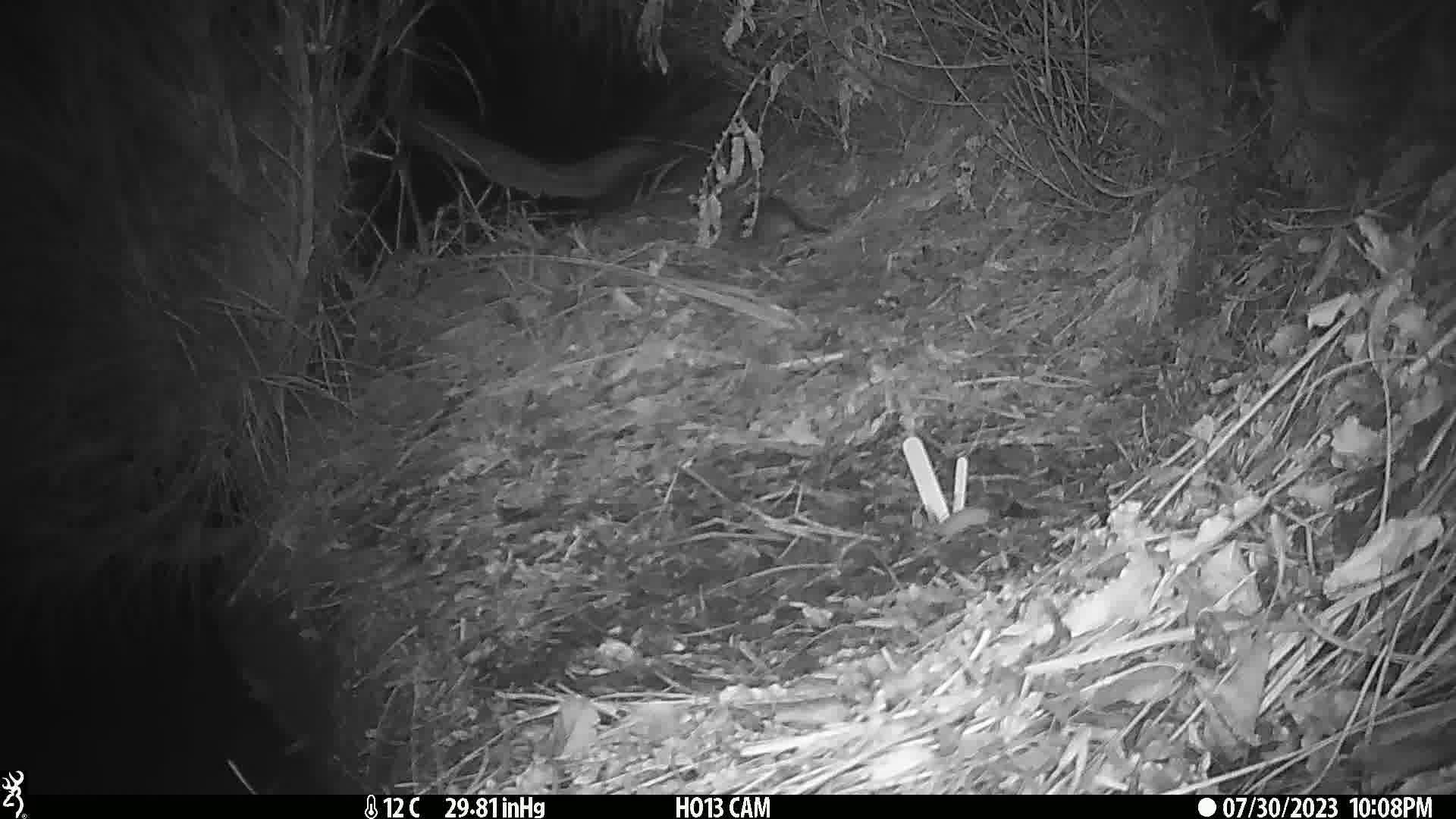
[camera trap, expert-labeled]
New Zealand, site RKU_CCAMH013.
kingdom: Animalia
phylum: Chordata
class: Mammalia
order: Rodentia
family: Muridae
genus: Rattus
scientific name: Rattus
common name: rat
Rat (Rattus).